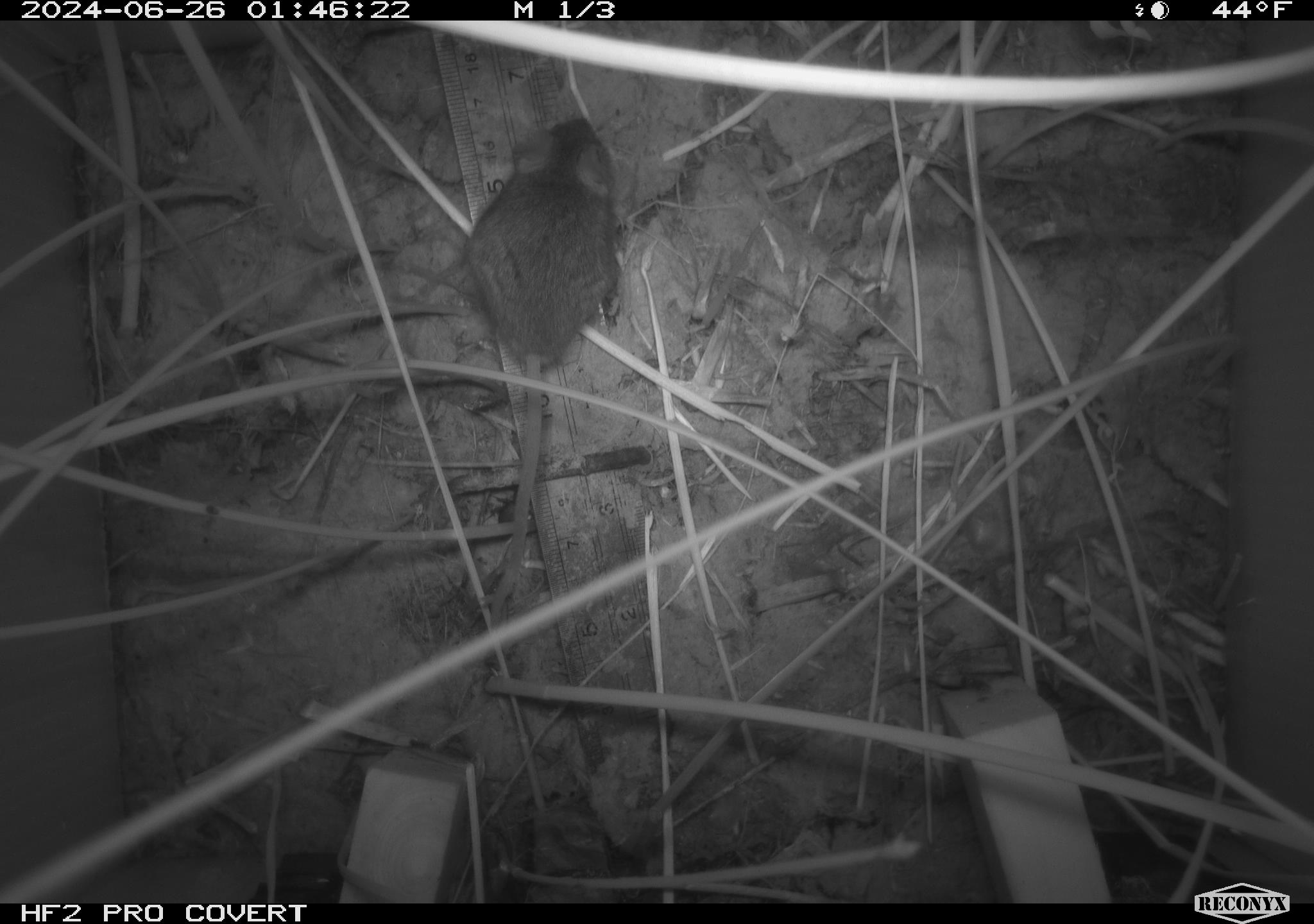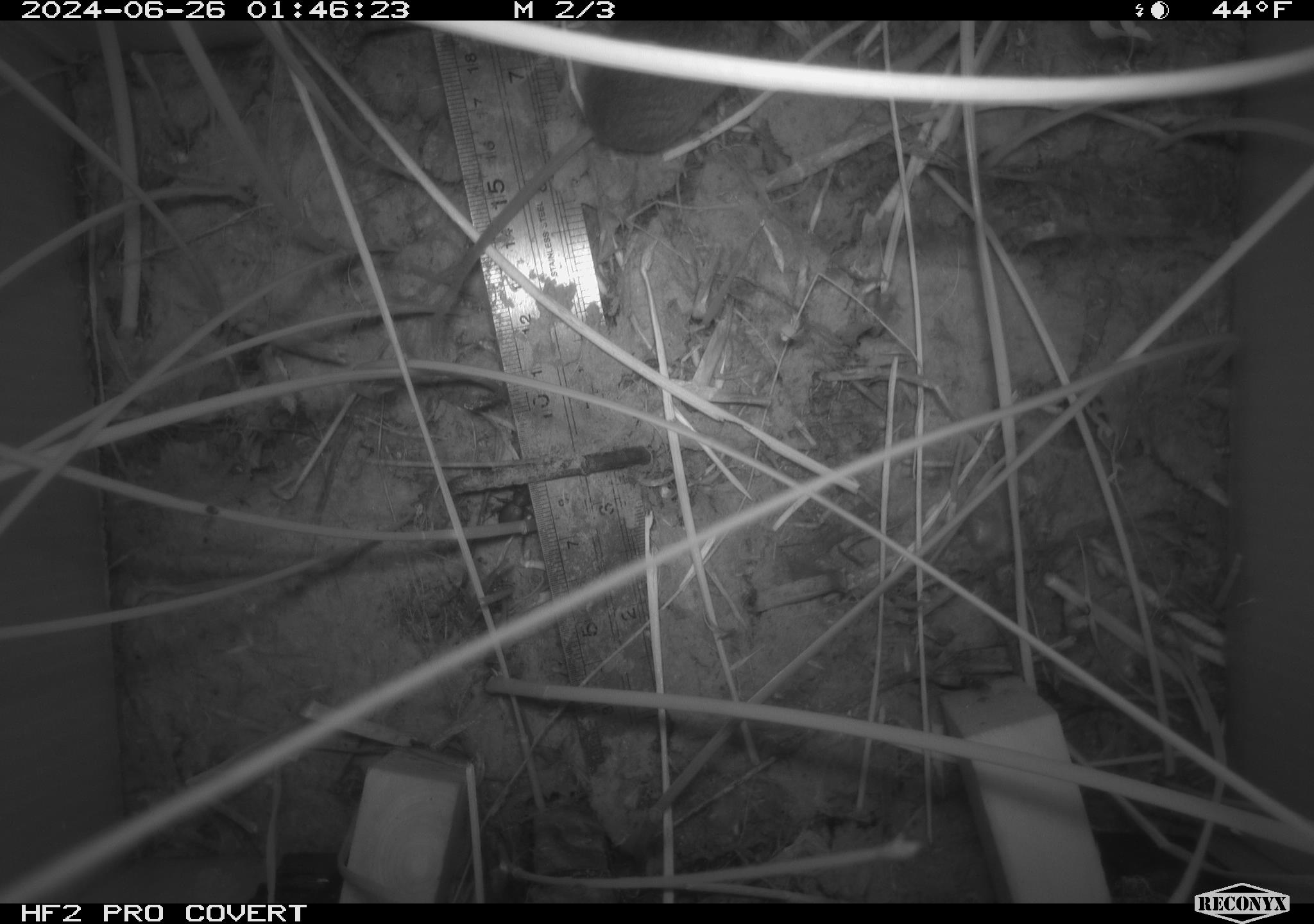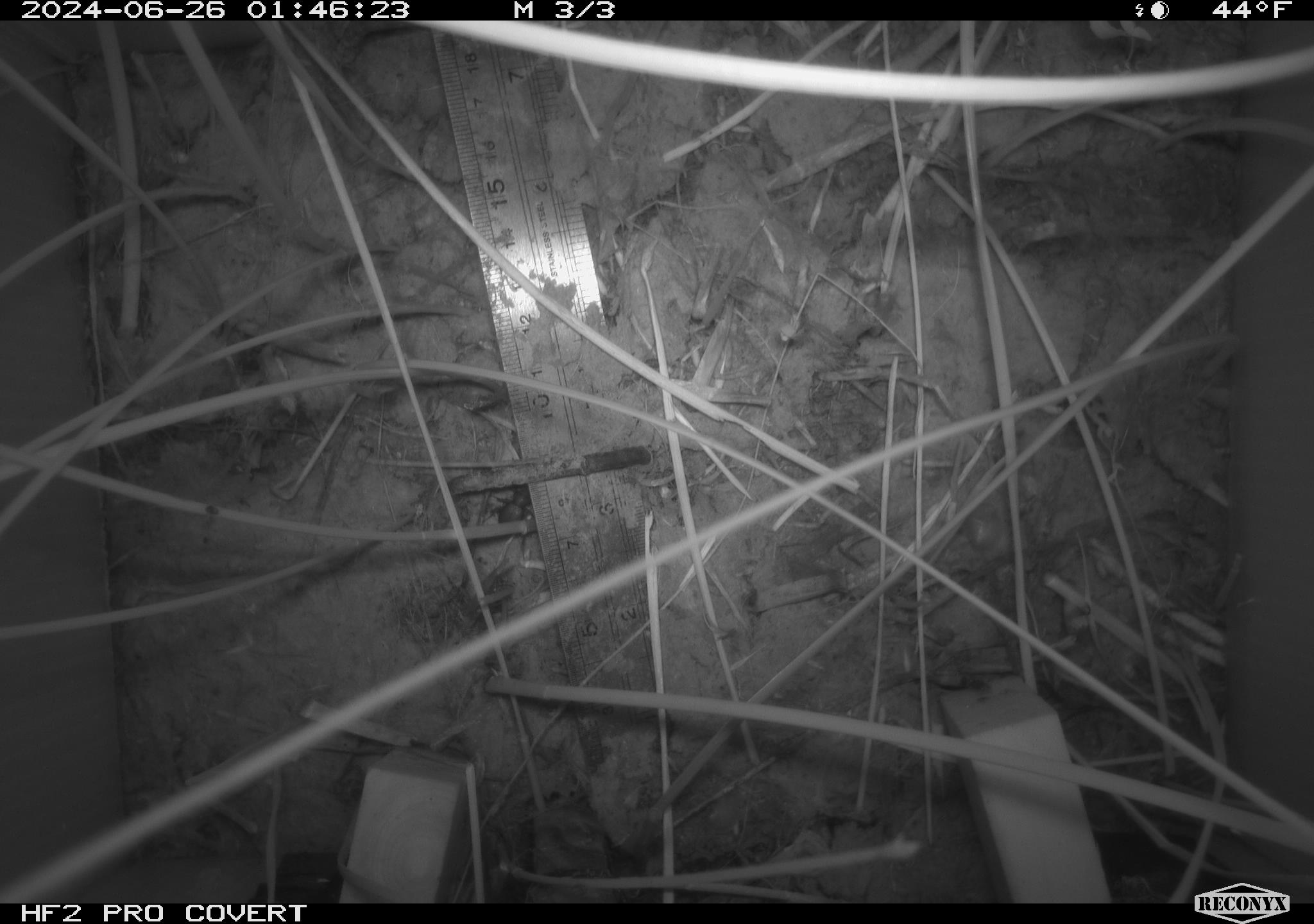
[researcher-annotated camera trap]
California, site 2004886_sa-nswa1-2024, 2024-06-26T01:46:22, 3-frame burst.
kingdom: Animalia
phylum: Chordata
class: Mammalia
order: Rodentia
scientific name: Rodentia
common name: rodent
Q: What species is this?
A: Rodent (Rodentia).